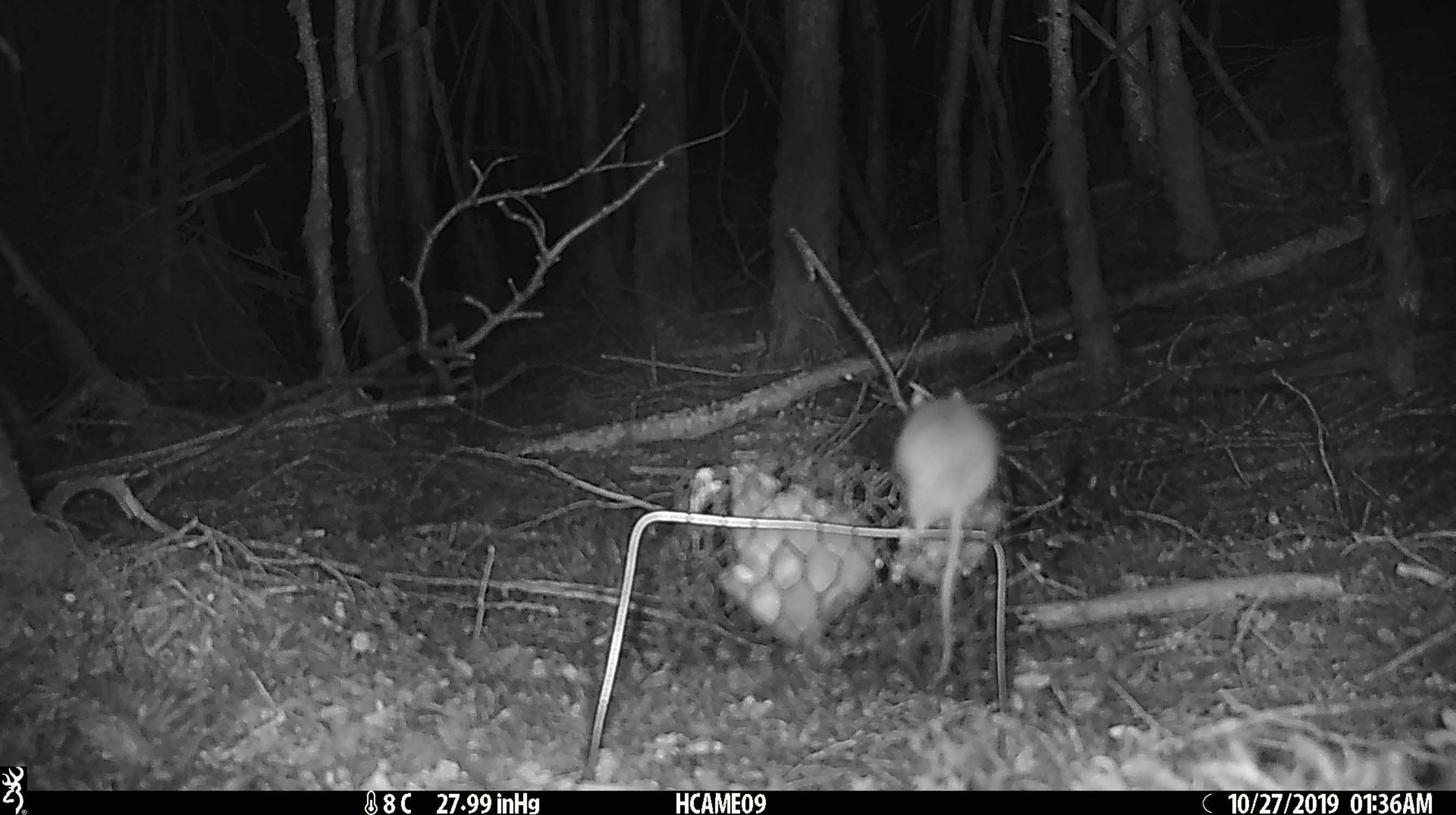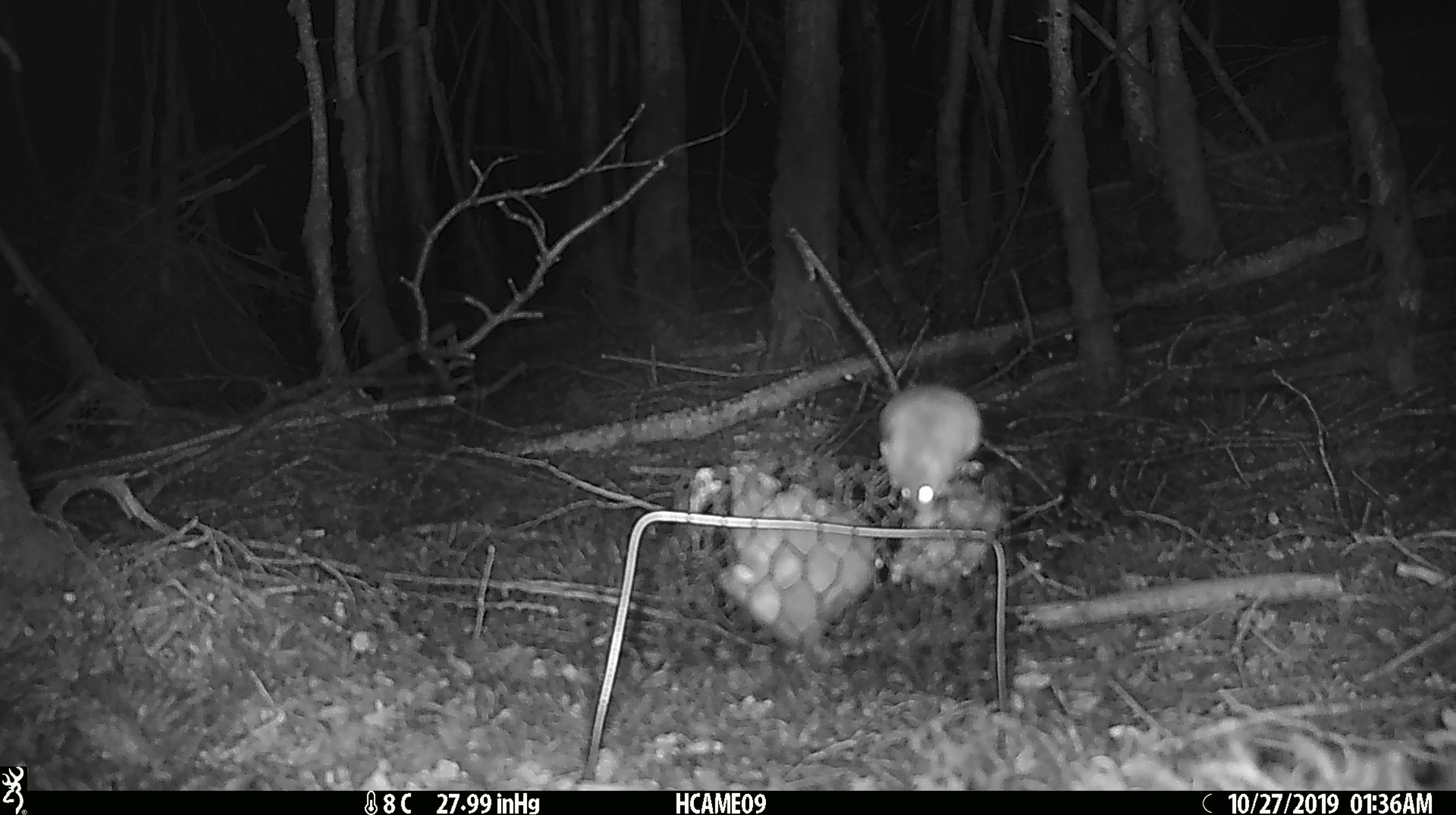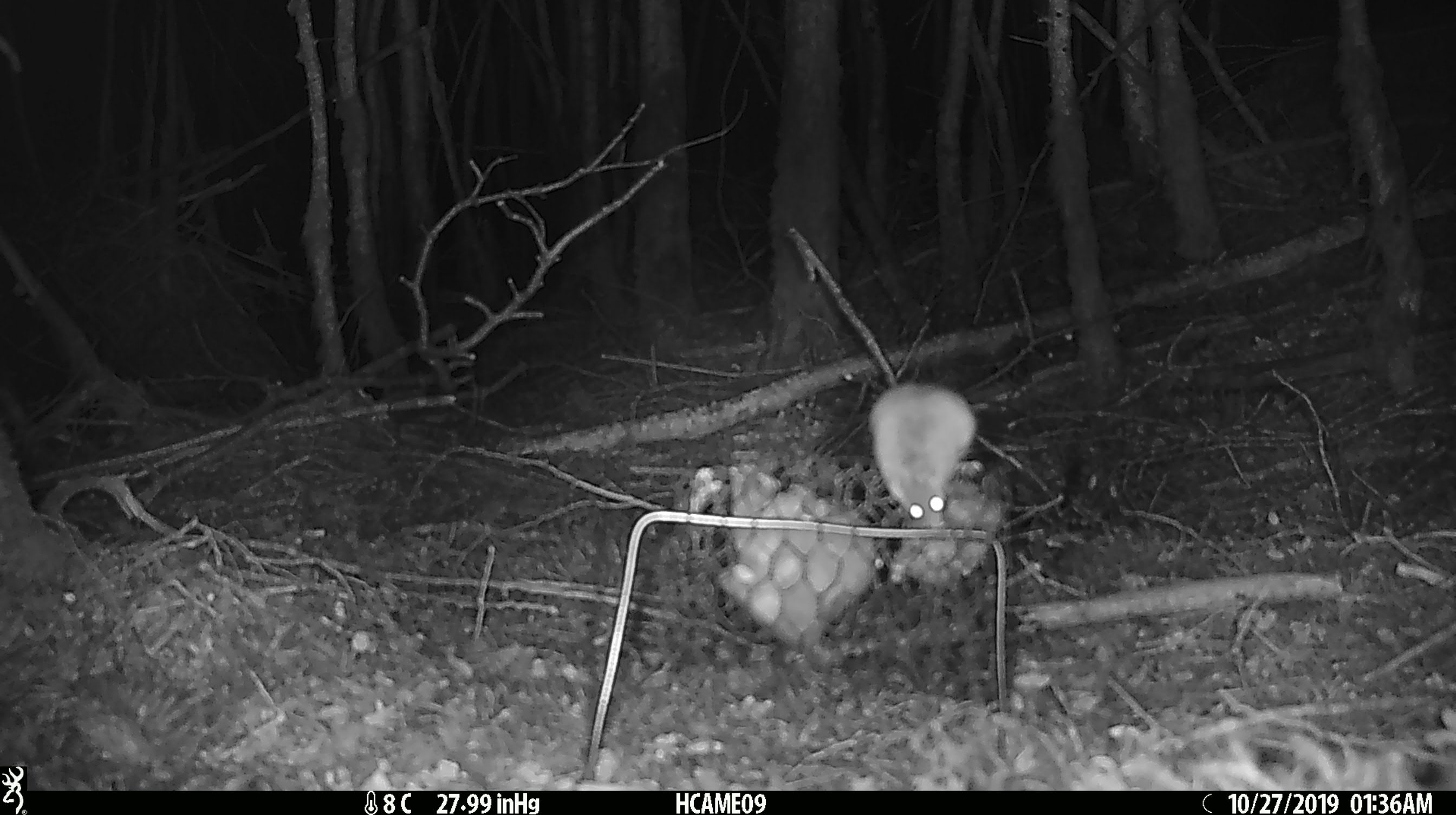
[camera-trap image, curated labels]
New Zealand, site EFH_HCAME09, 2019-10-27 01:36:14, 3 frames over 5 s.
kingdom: Animalia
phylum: Chordata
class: Mammalia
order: Rodentia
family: Muridae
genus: Mus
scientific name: Mus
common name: mouse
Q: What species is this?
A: Mouse (Mus).